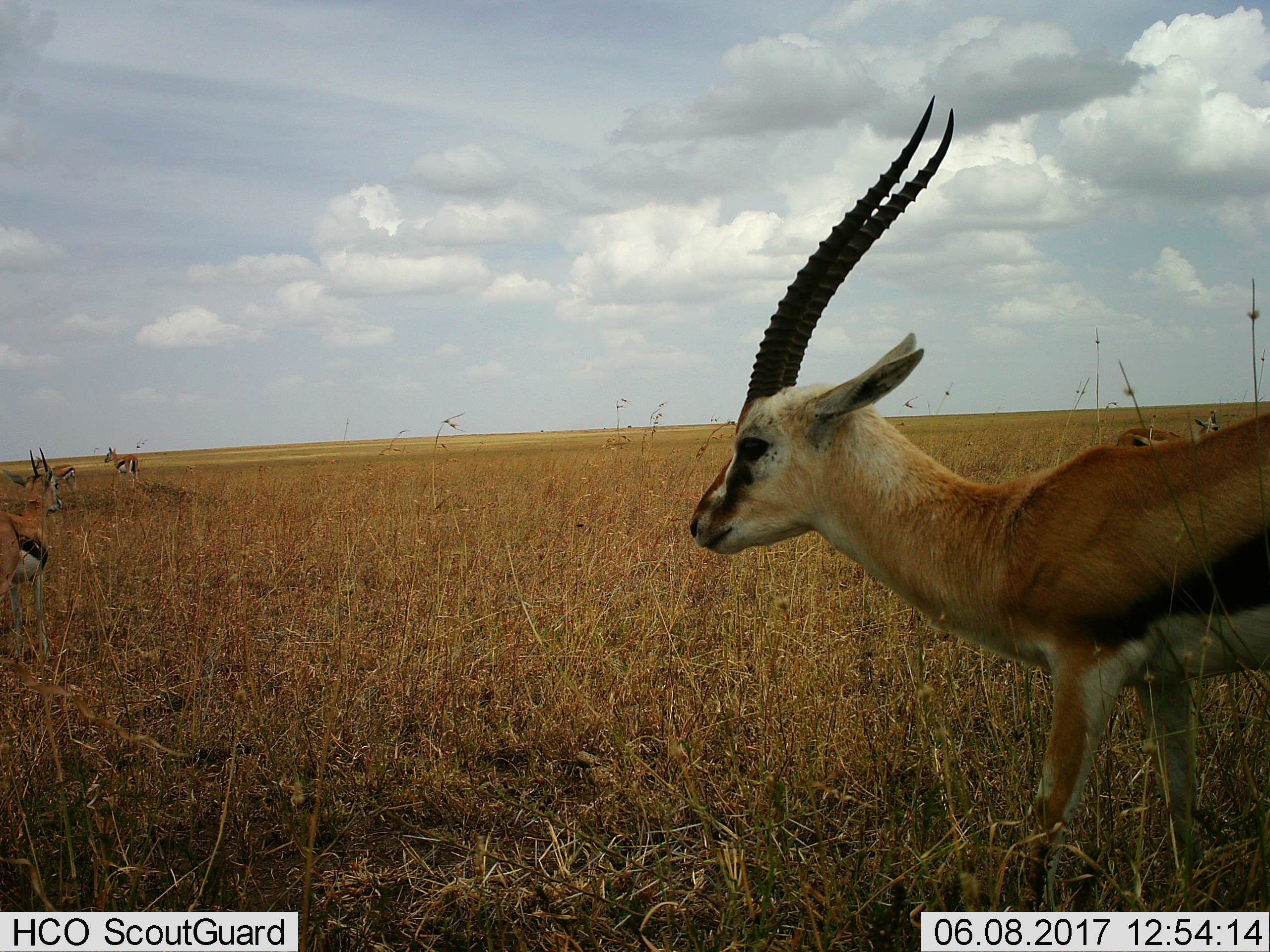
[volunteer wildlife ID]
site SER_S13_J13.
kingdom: Animalia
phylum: Chordata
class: Mammalia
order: Artiodactyla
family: Bovidae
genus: Eudorcas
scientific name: Eudorcas thomsonii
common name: thomson's gazelle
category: gazellethomsons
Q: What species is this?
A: Gazellethomsons (thomson's gazelle) (Eudorcas thomsonii).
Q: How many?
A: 5.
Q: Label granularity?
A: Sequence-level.